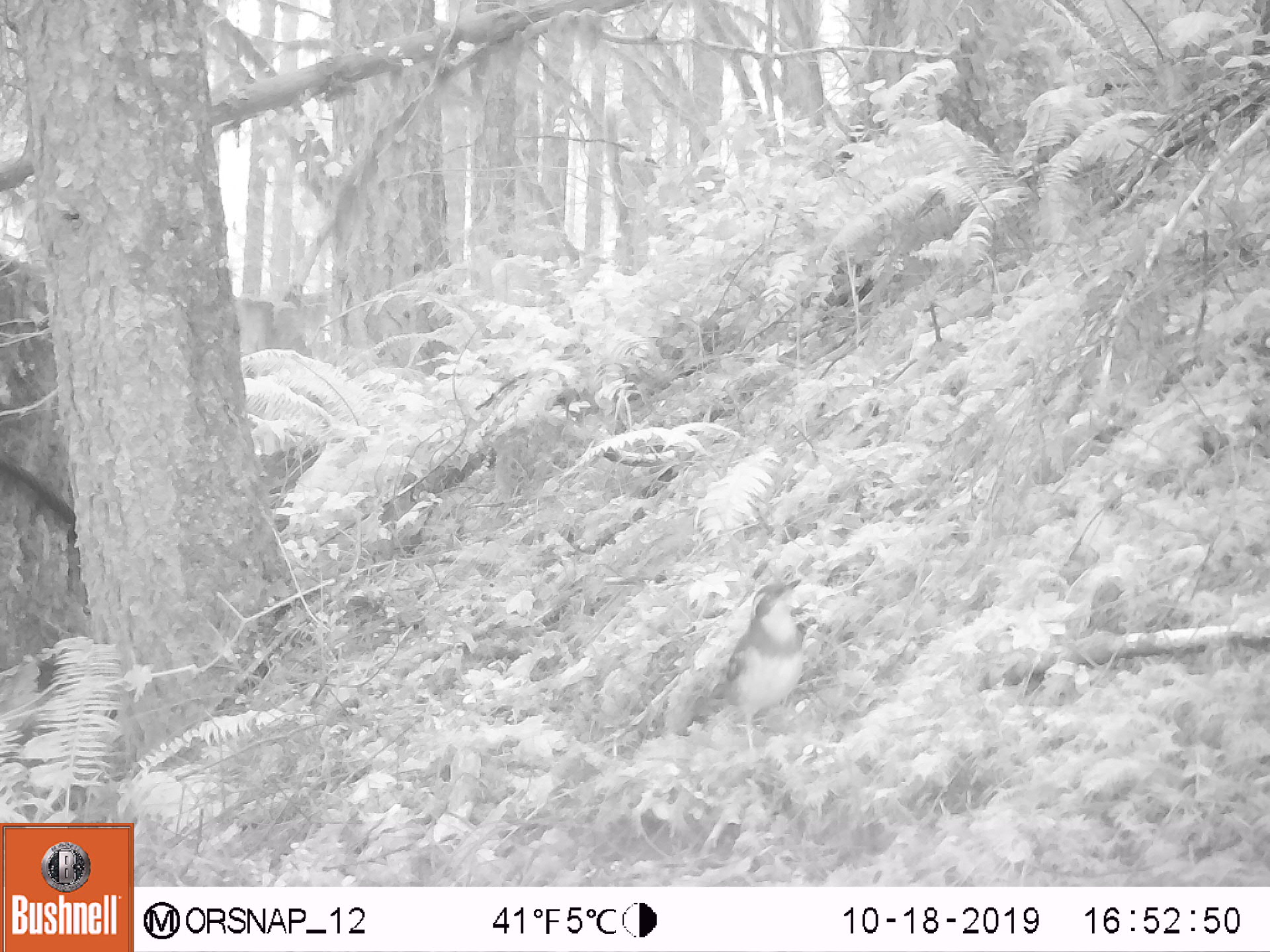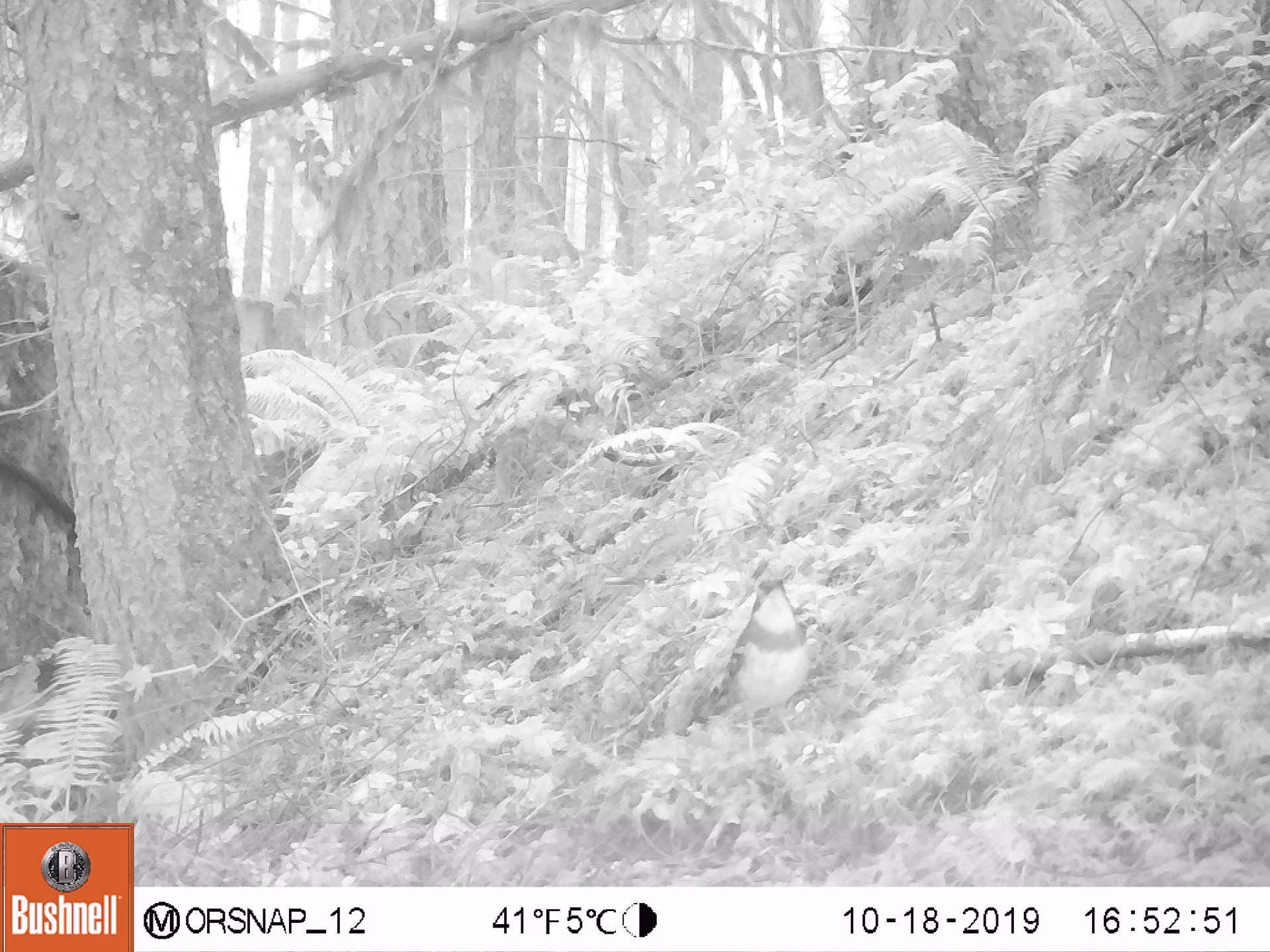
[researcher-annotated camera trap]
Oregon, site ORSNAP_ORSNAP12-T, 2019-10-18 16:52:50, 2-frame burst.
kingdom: Animalia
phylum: Chordata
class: Aves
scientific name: Aves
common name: bird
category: other bird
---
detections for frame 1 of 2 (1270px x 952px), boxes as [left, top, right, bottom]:
other bird: [684, 567, 825, 772]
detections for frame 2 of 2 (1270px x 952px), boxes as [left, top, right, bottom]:
other bird: [715, 575, 840, 776]